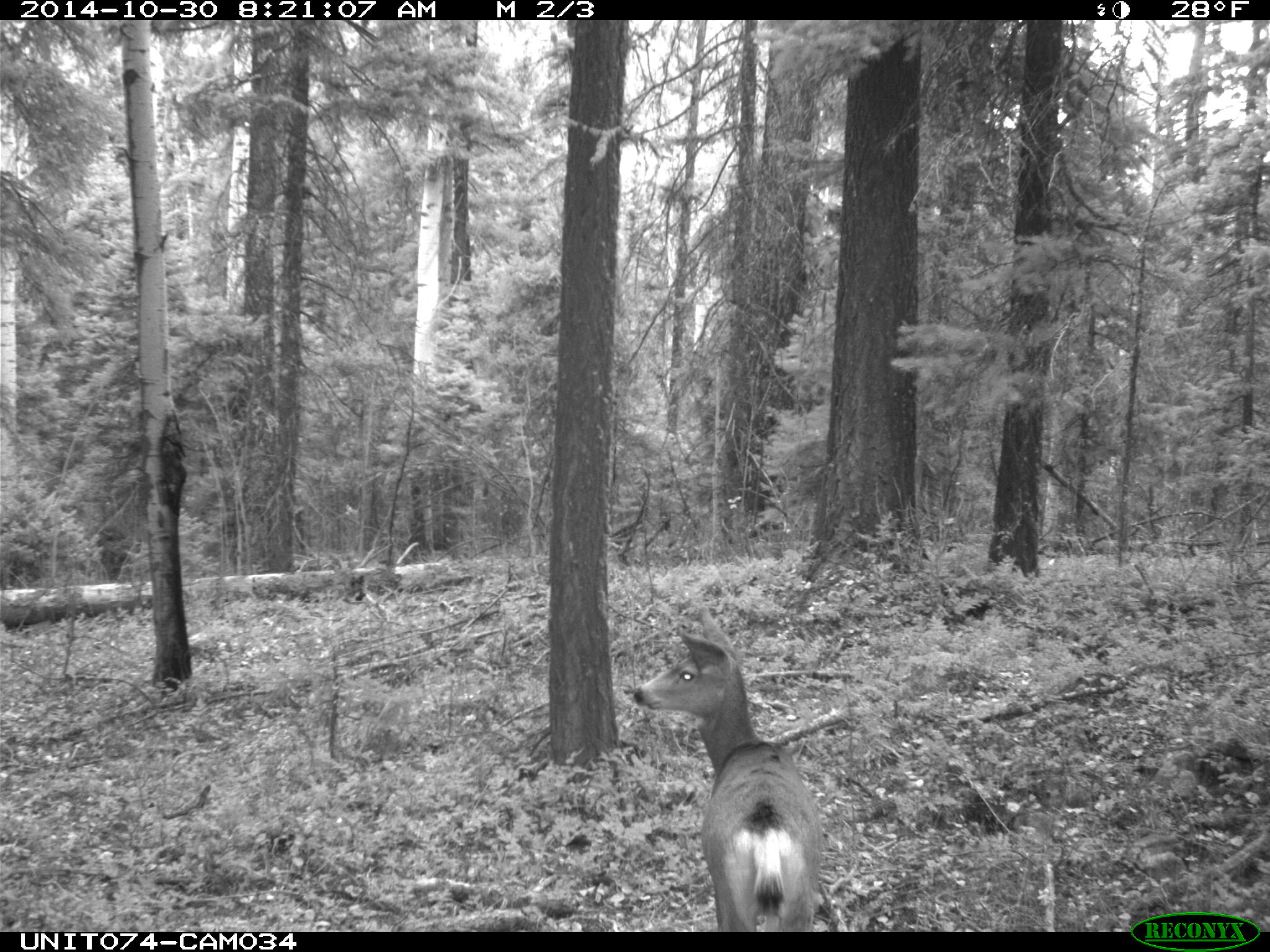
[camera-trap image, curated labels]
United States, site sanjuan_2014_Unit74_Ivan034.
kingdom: Animalia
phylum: Chordata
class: Mammalia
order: Artiodactyla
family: Cervidae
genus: Odocoileus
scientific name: Odocoileus hemionus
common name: mule deer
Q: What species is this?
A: Odocoileus hemionus (mule deer).